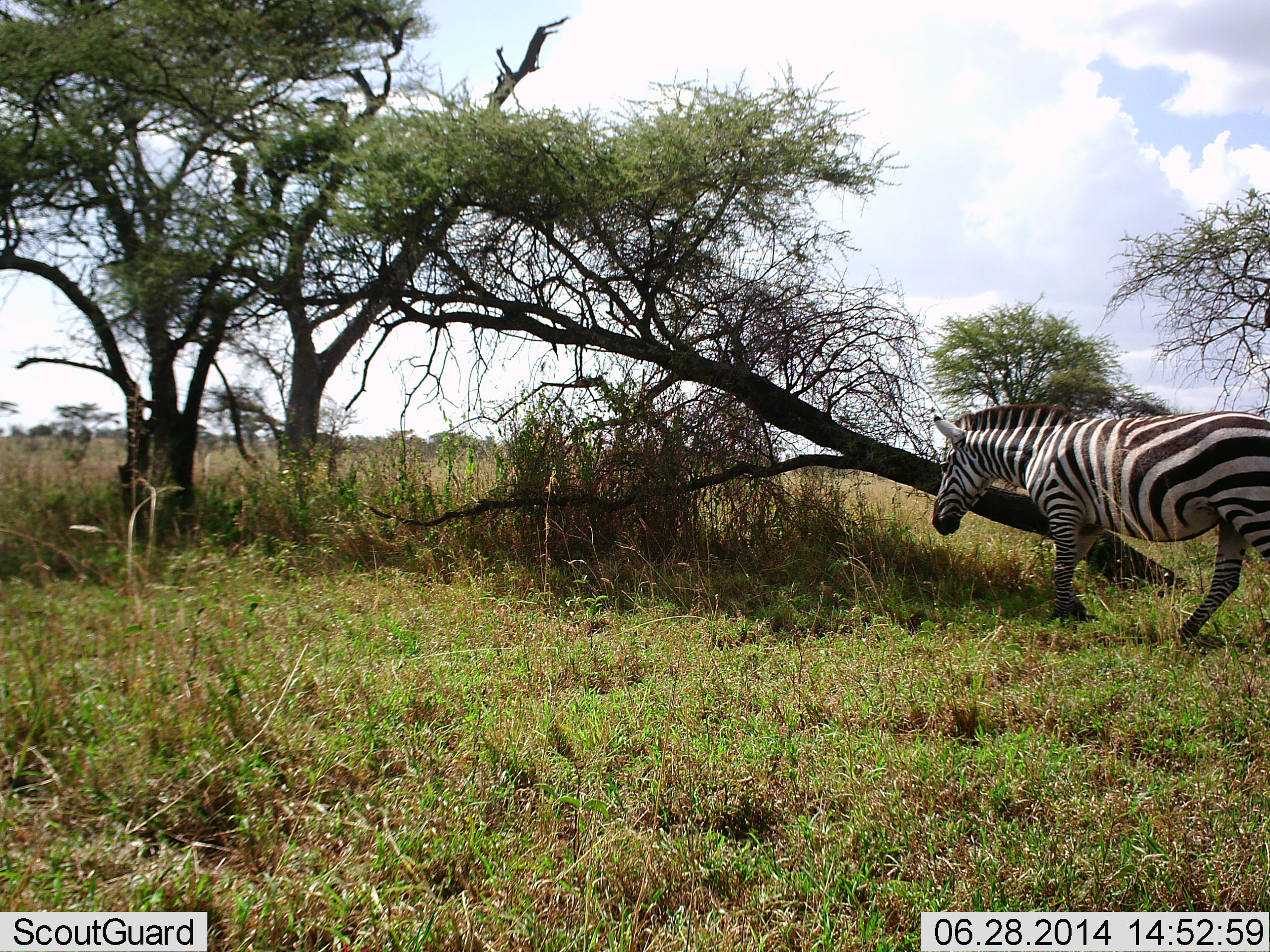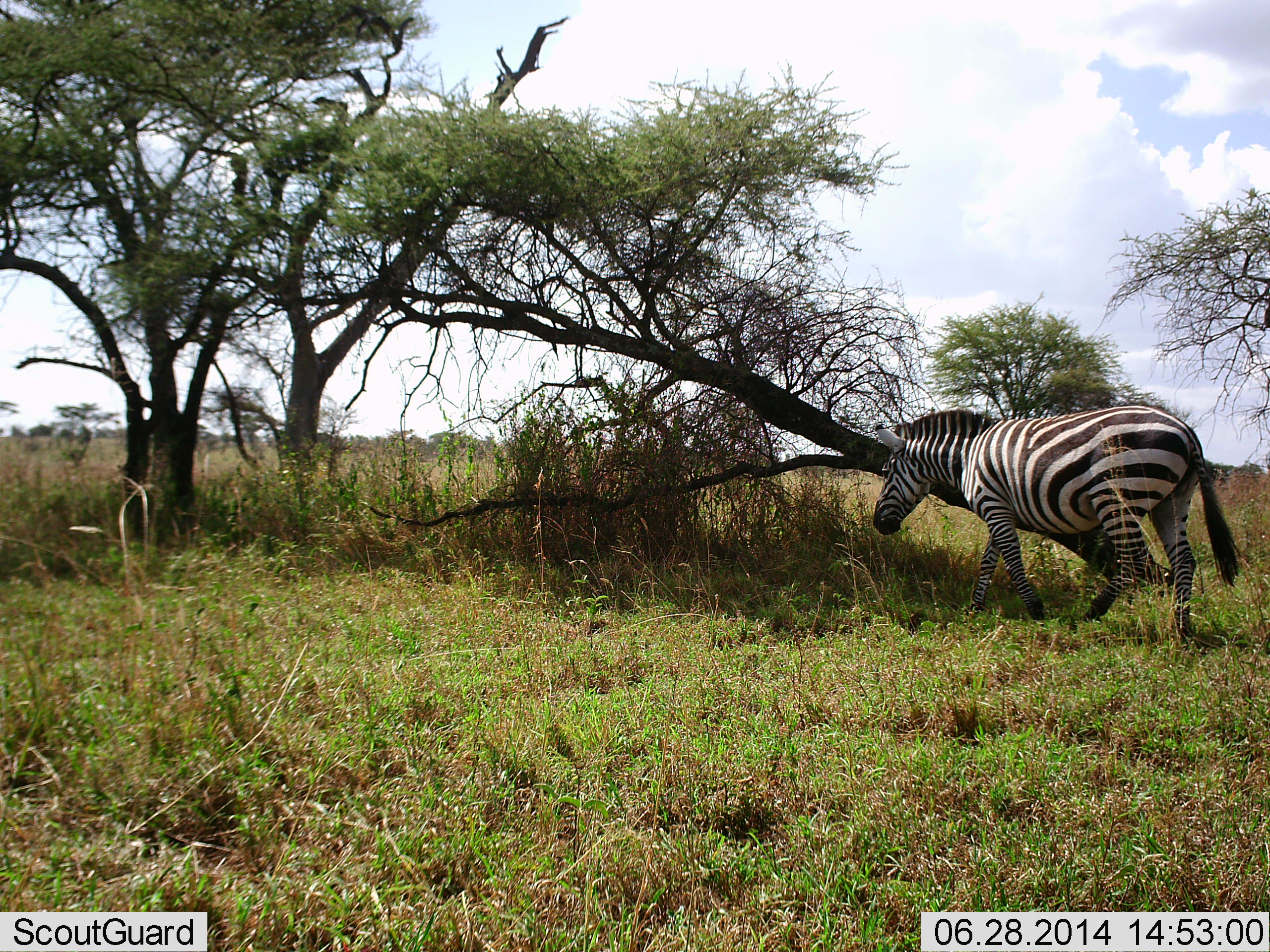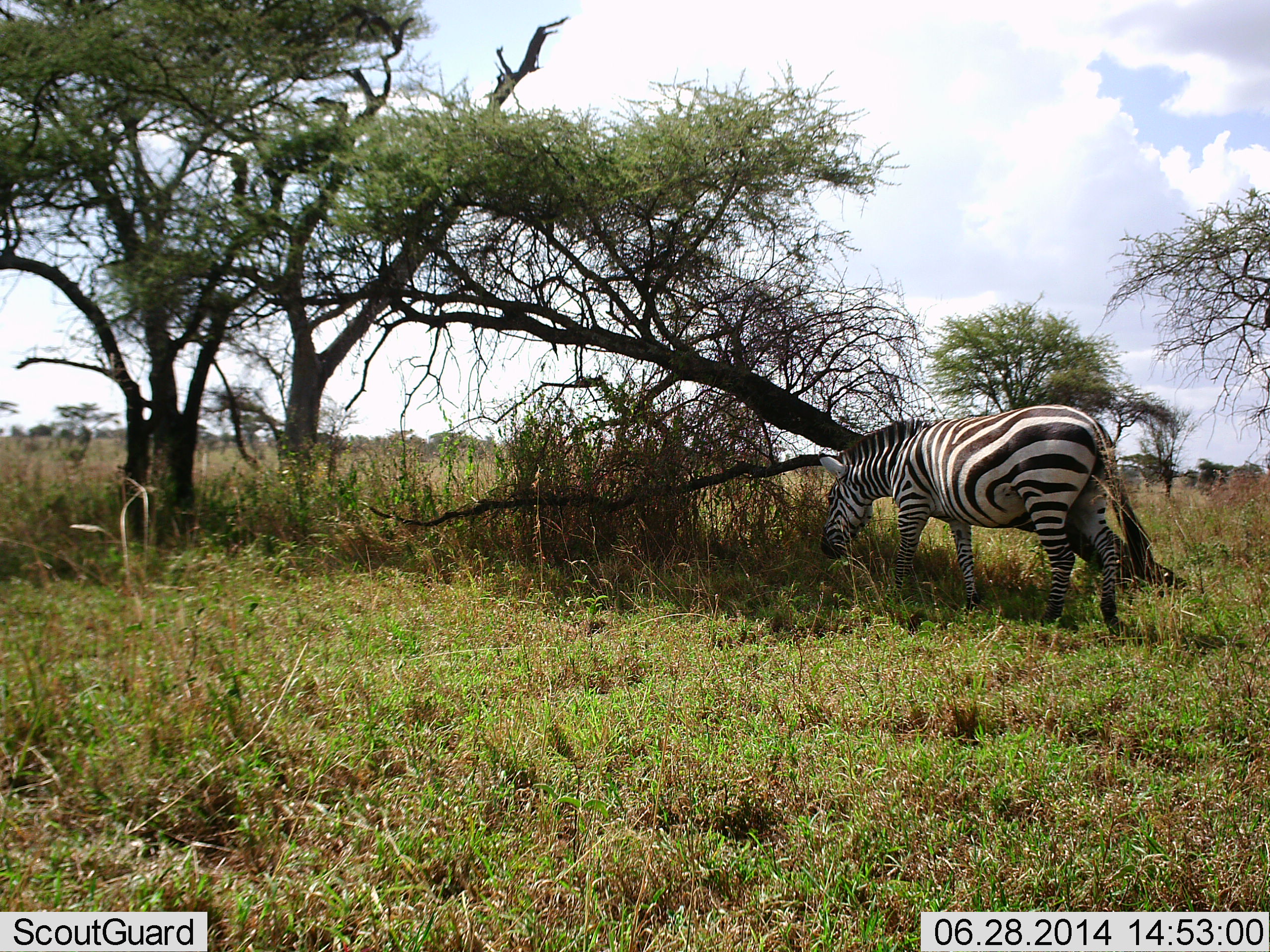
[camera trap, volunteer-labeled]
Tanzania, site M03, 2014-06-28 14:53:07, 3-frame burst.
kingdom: Animalia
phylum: Chordata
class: Mammalia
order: Perissodactyla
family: Equidae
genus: Equus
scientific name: Equus quagga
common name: plains zebra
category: zebra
Zebra (plains zebra) (Equus quagga), count 1. Behavior (volunteer vote fractions): standing 10%, resting 0%, moving 88%, interacting 0%. Young present (vote fraction): 0%. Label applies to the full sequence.